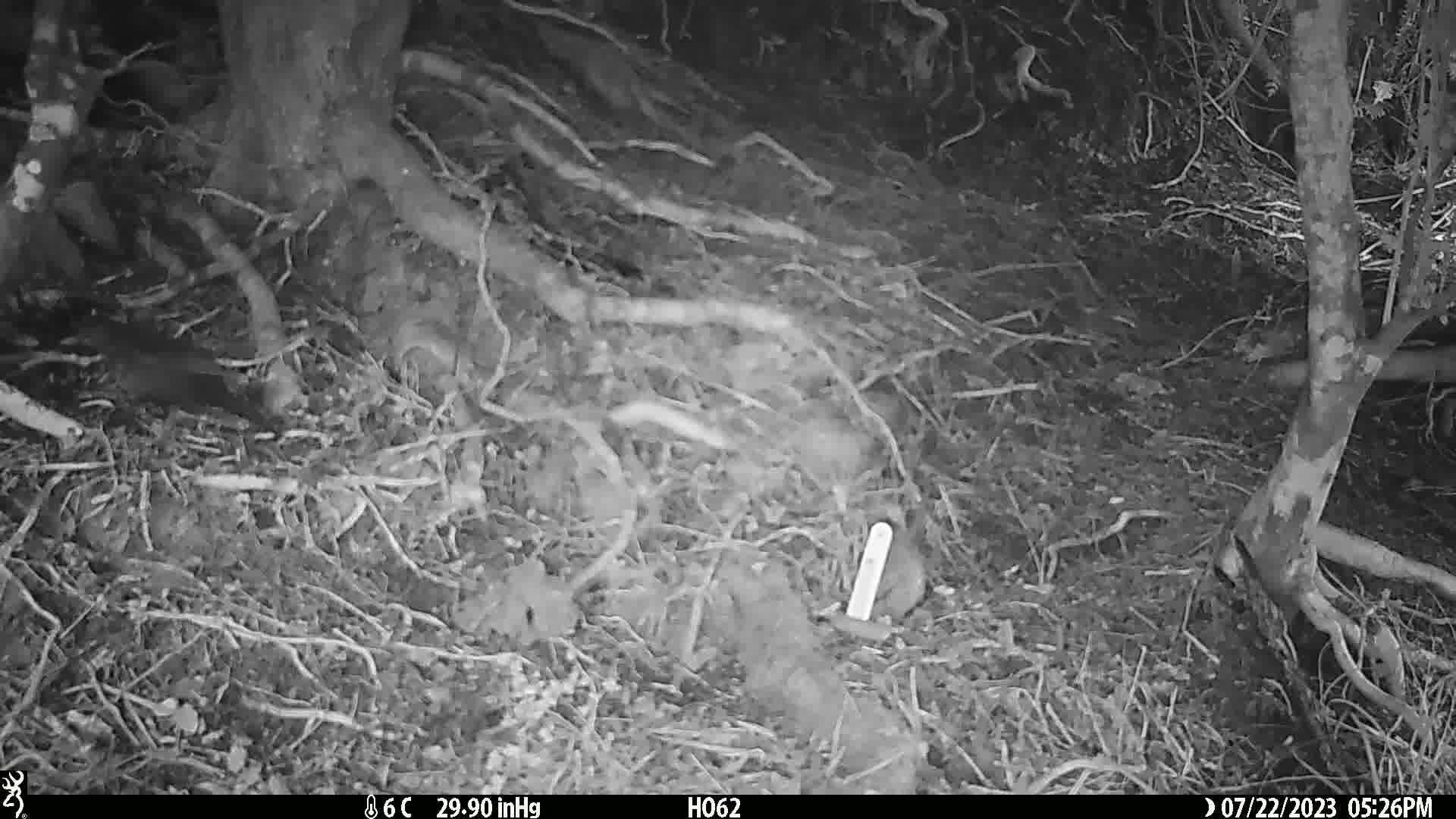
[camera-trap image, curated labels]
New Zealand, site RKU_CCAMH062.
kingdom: Animalia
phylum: Chordata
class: Aves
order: Passeriformes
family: Turdidae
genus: Turdus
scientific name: Turdus merula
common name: eurasian blackbird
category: blackbird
Blackbird (eurasian blackbird) (Turdus merula).